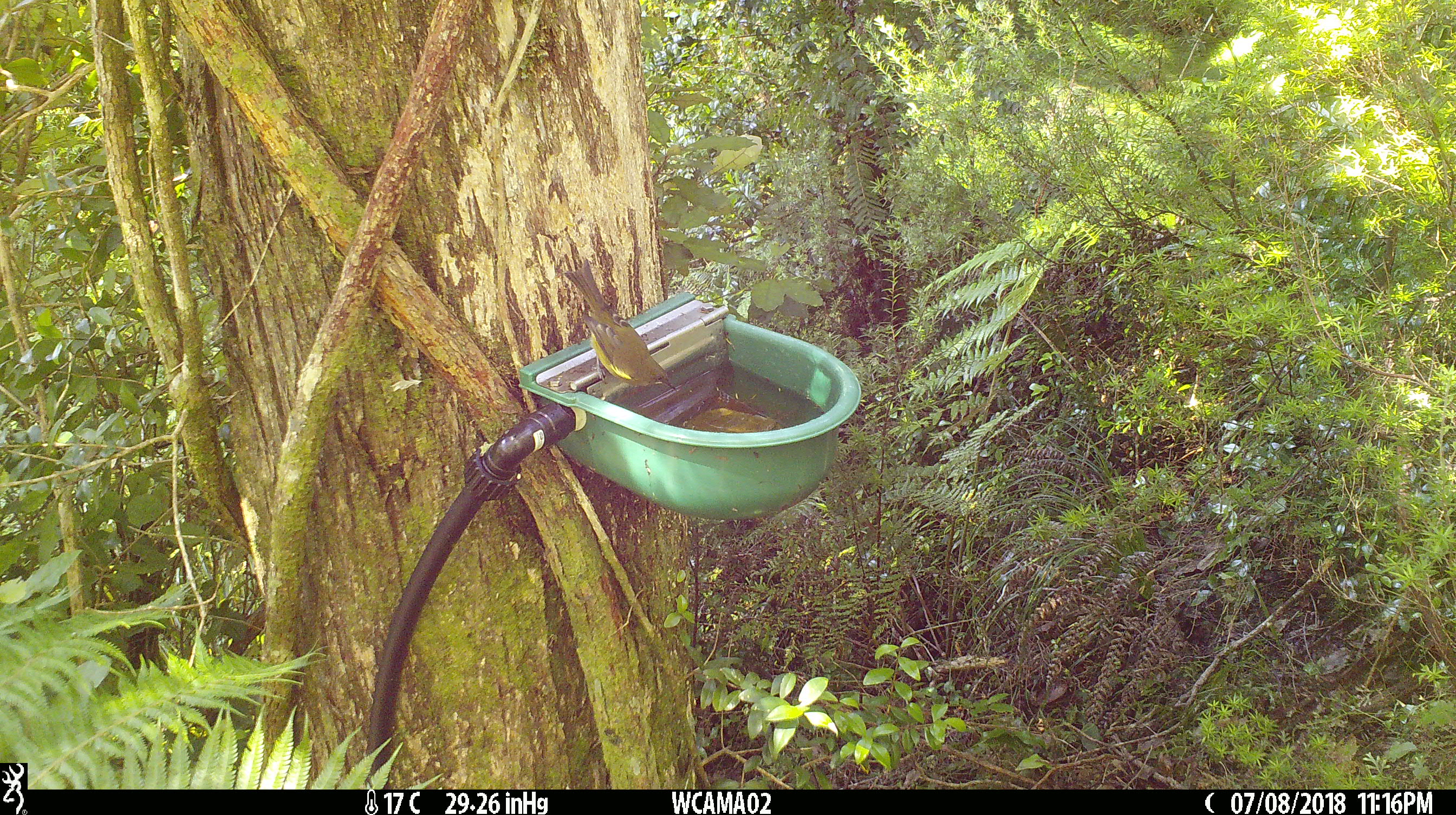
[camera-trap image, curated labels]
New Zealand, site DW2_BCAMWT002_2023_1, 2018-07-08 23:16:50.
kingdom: Animalia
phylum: Chordata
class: Aves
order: Passeriformes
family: Meliphagidae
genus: Anthornis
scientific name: Anthornis melanura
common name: new zealand bellbird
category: bellbird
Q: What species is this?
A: Bellbird (new zealand bellbird) (Anthornis melanura).